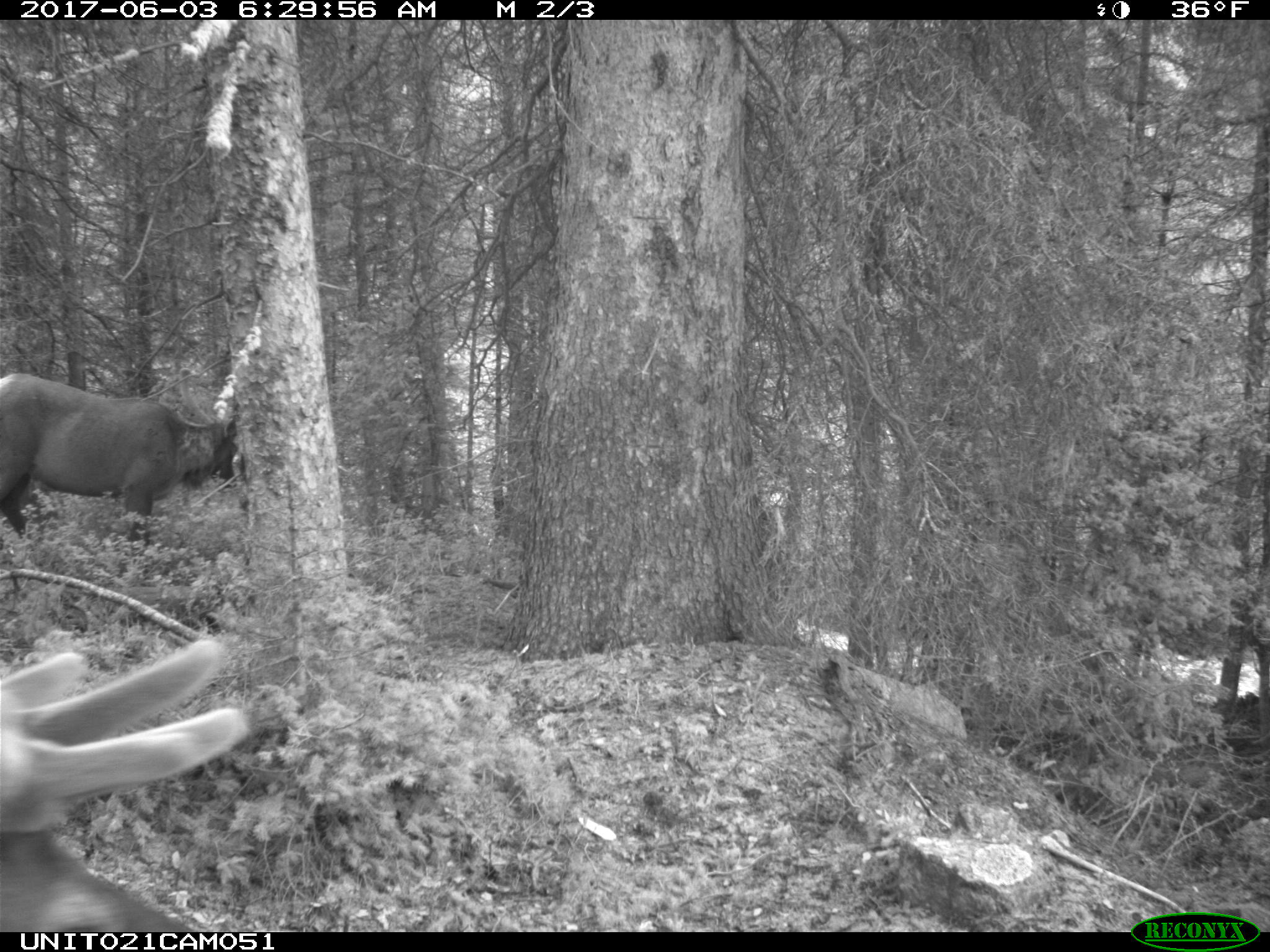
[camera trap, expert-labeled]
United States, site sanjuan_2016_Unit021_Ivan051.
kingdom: Animalia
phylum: Chordata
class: Mammalia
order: Artiodactyla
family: Cervidae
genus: Cervus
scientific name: Cervus elaphus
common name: red deer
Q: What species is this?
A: Cervus elaphus (red deer).